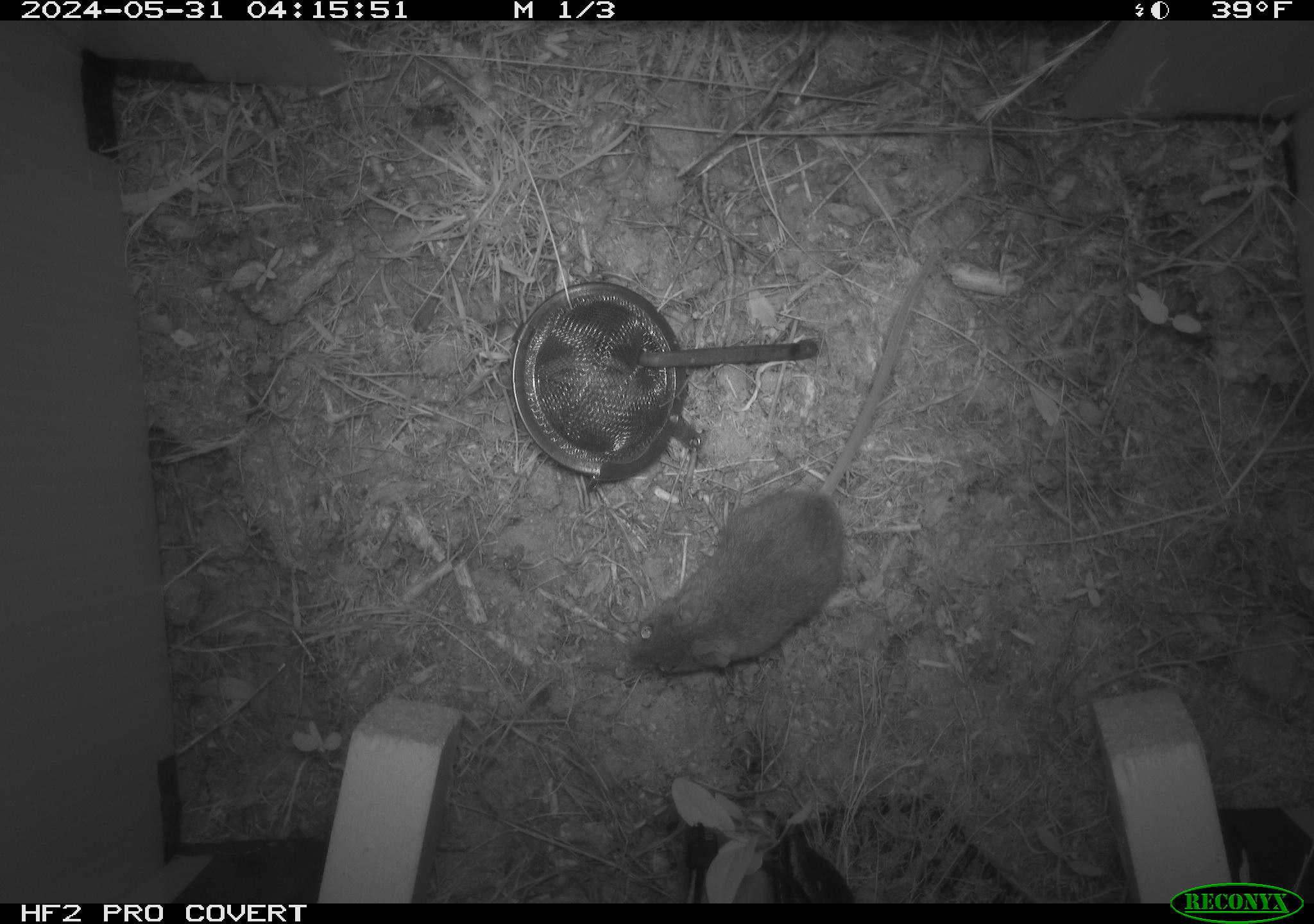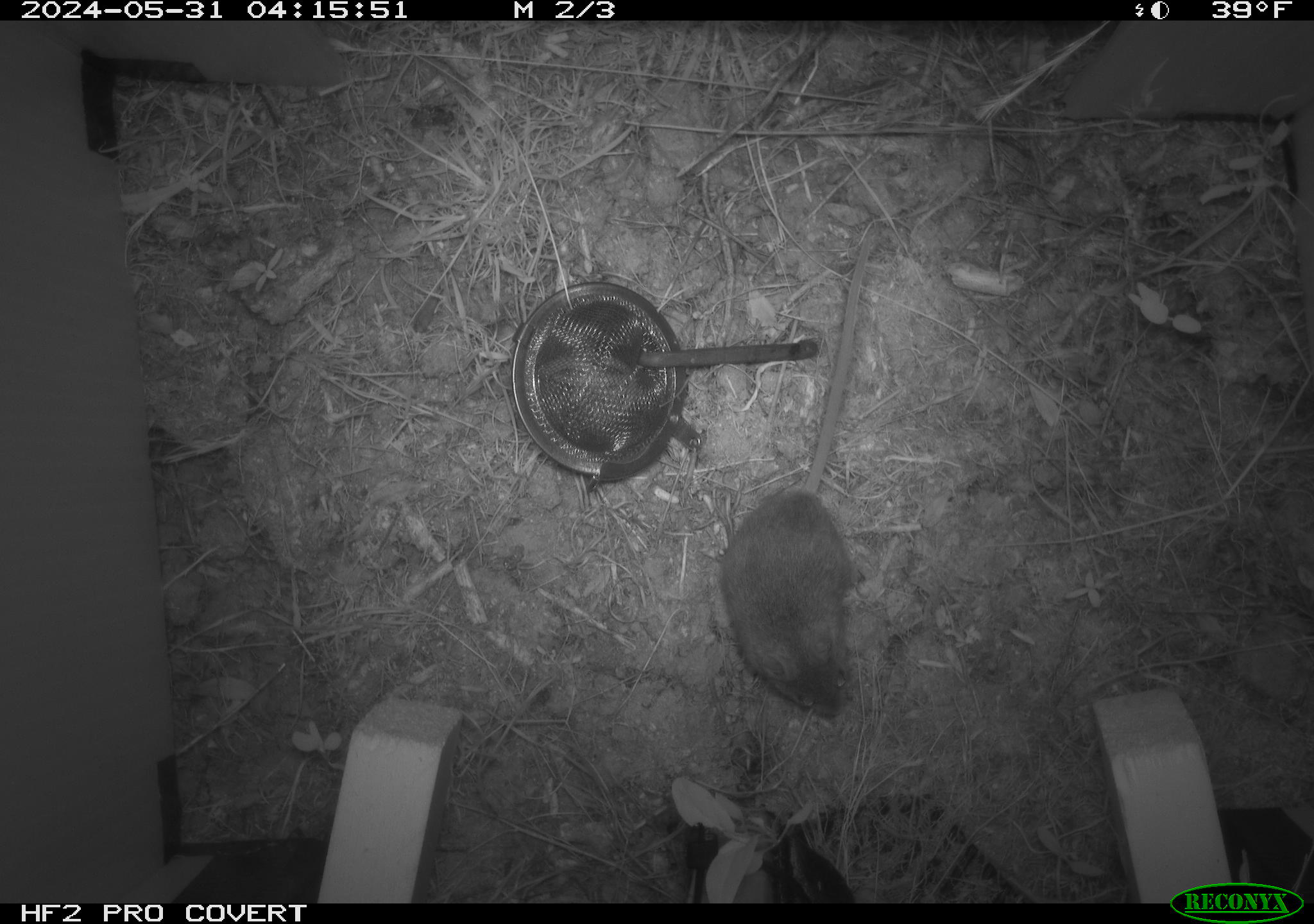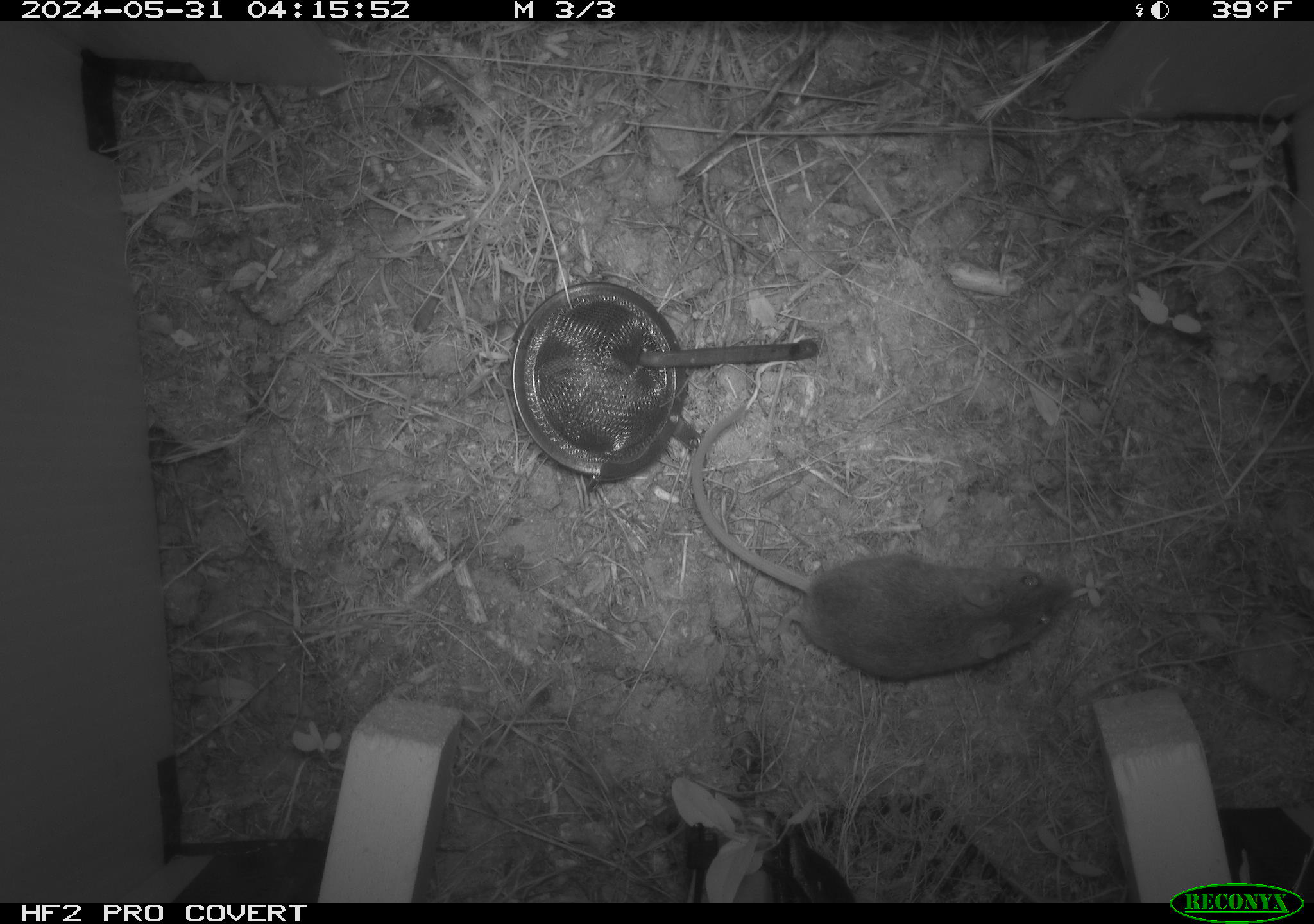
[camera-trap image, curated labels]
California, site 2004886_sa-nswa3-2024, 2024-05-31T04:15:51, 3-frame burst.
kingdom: Animalia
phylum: Chordata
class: Mammalia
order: Rodentia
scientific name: Rodentia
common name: rodent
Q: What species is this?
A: Rodent (Rodentia).